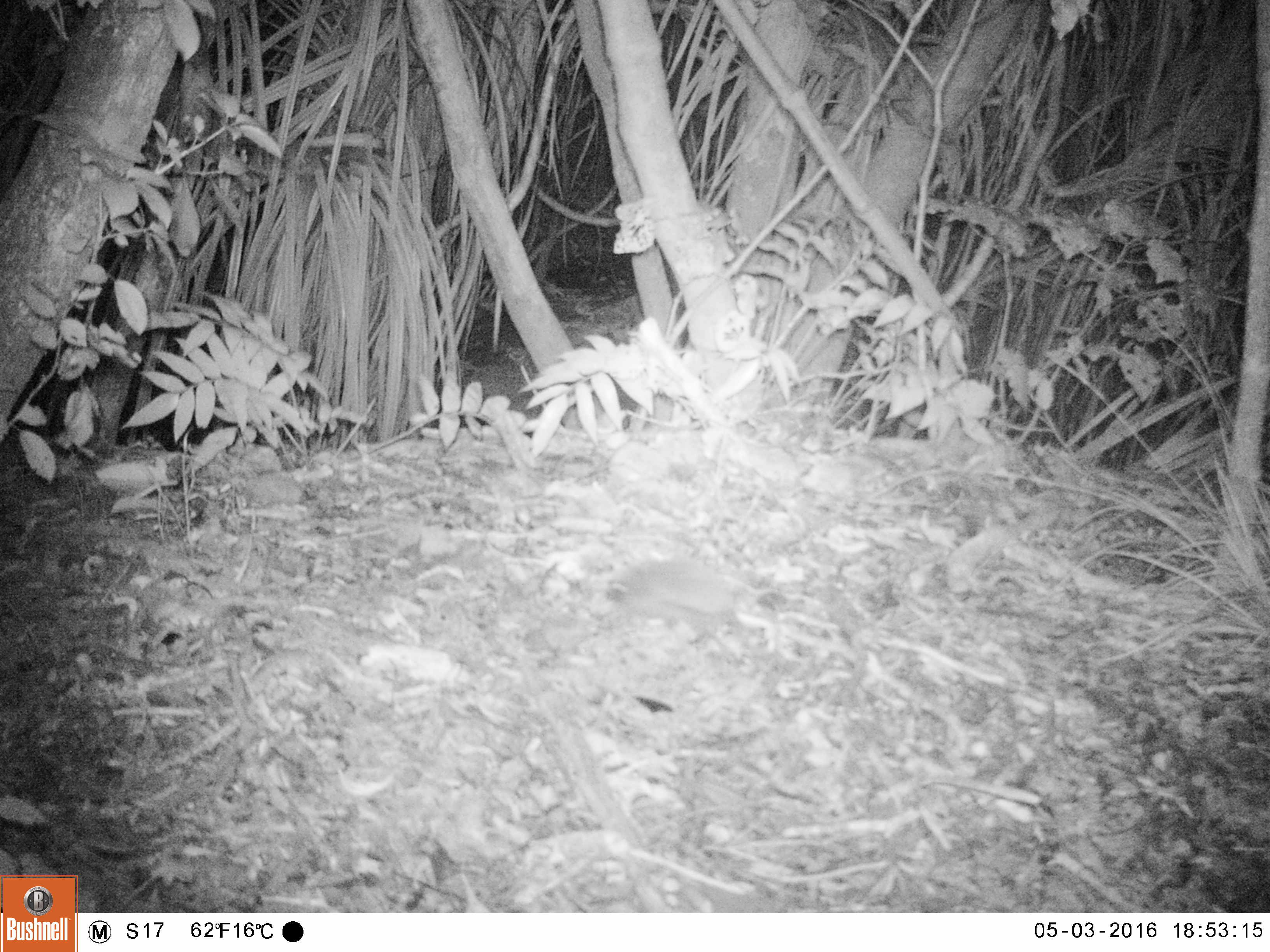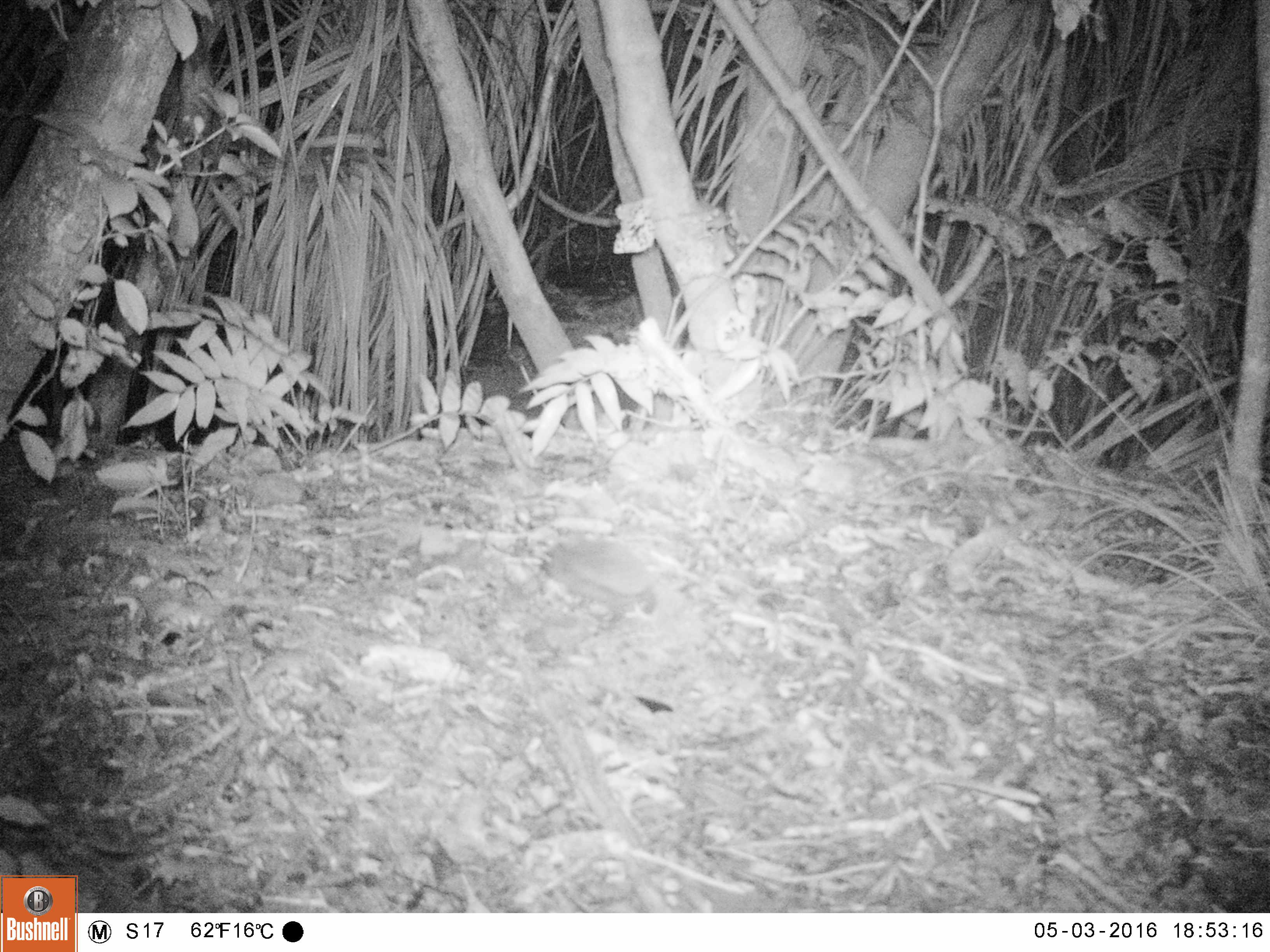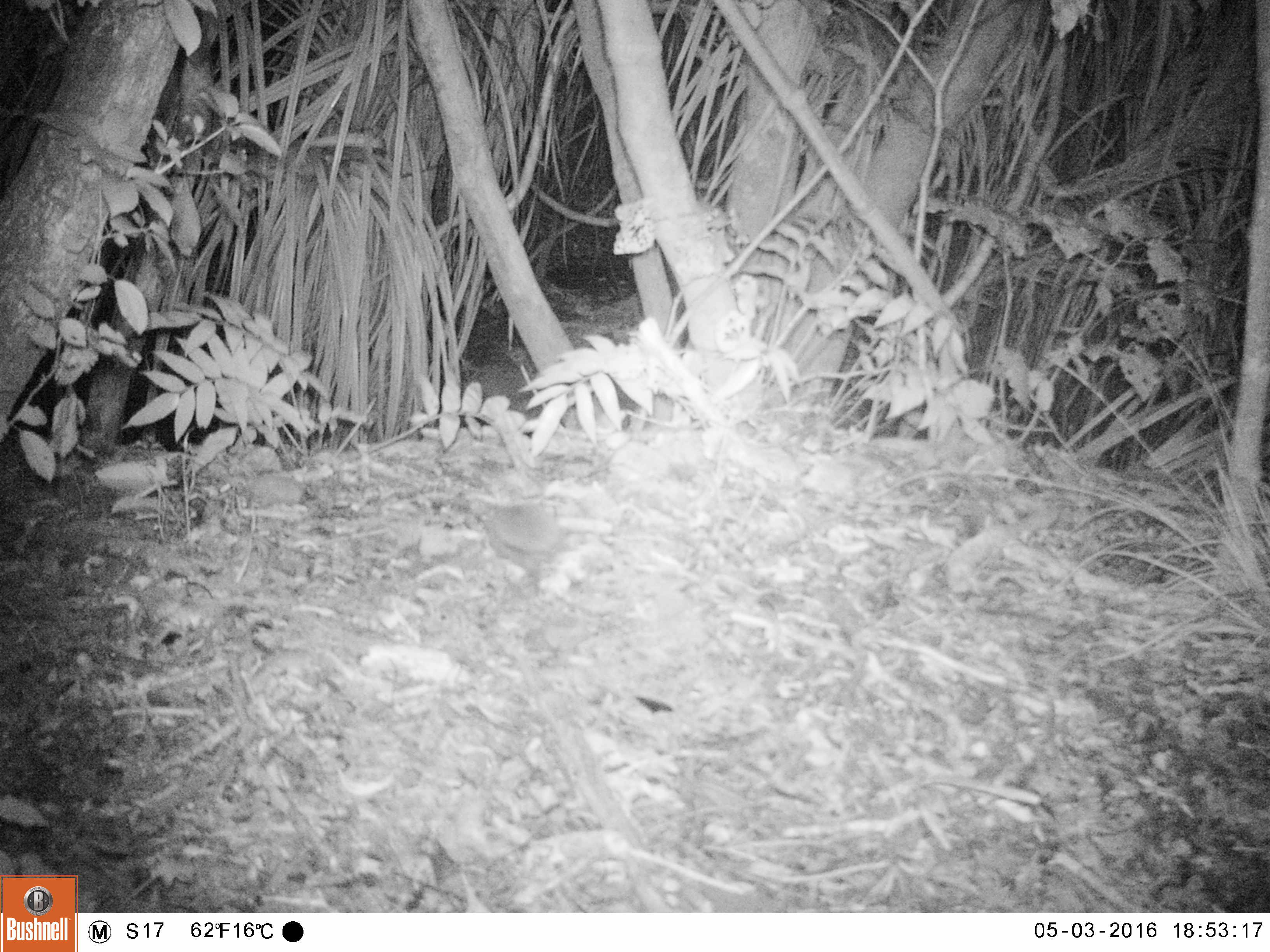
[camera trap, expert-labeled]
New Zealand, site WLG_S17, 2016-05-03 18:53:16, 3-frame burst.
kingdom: Animalia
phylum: Chordata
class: Mammalia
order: Eulipotyphla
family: Erinaceidae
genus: Erinaceus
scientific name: Erinaceus europaeus europaeus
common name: european hedgehog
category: hedgehog